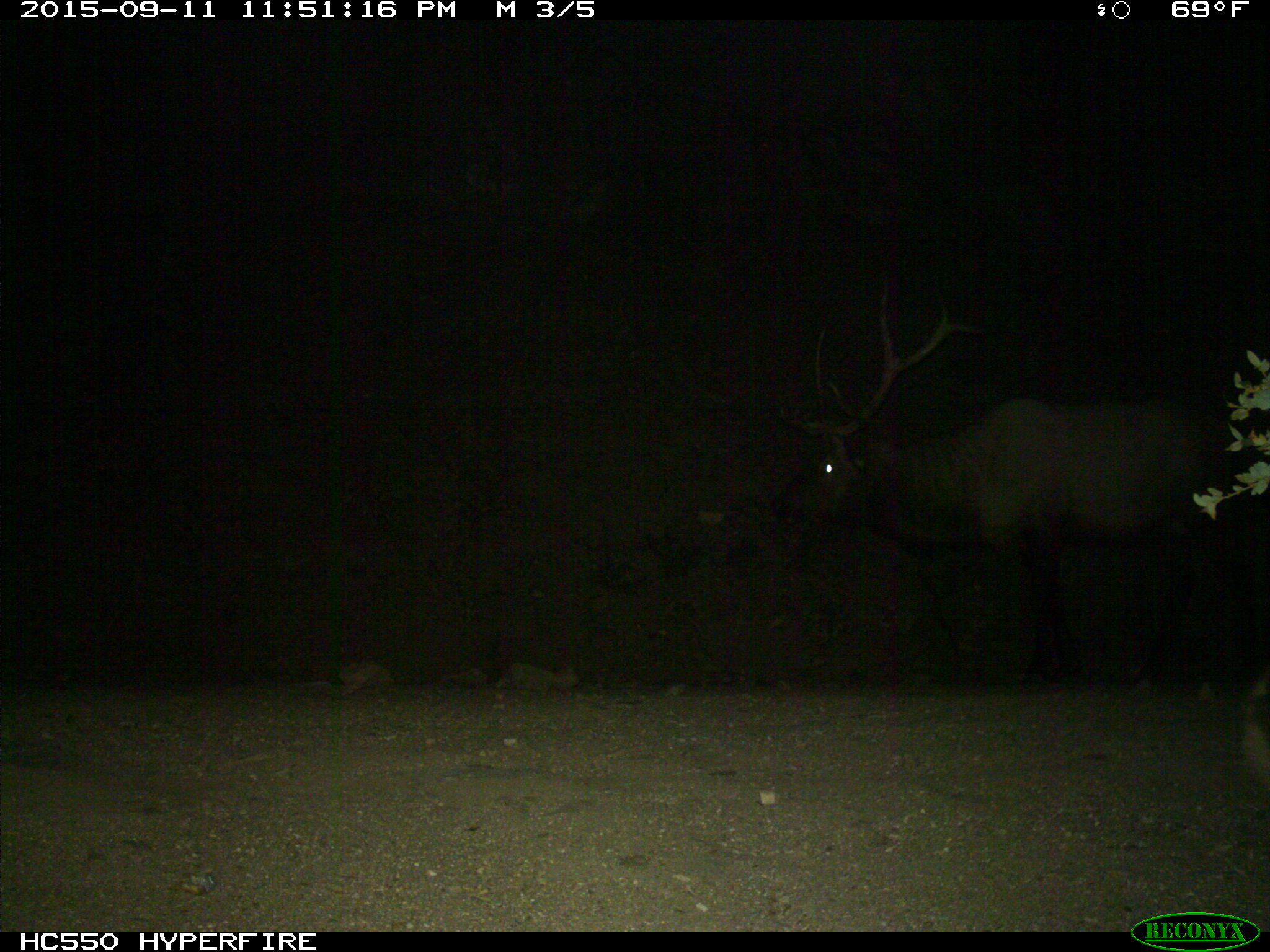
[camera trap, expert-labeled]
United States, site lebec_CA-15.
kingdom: Animalia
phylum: Chordata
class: Mammalia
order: Artiodactyla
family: Cervidae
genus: Cervus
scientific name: Cervus canadensis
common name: elk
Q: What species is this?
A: Cervus canadensis (elk).